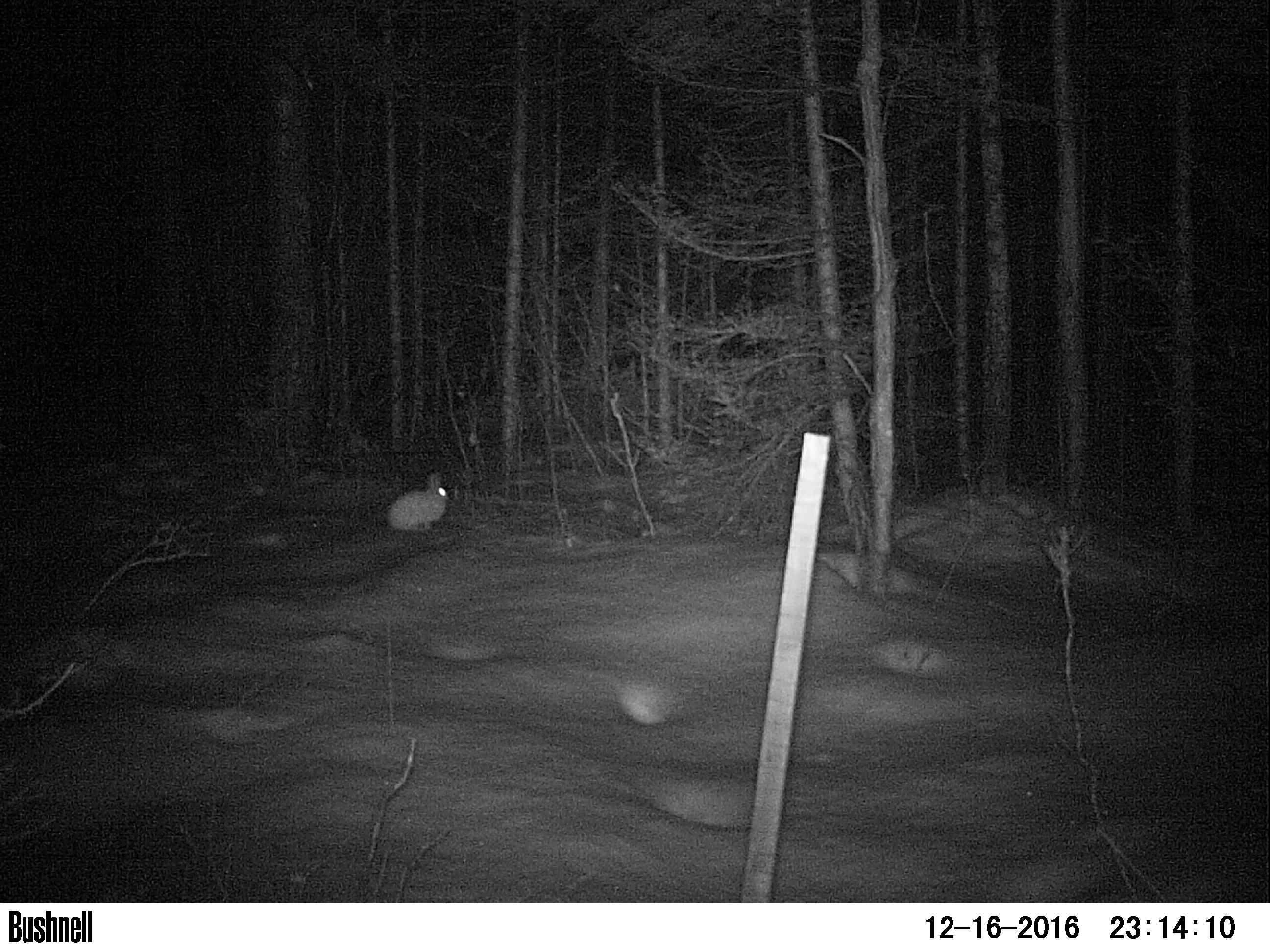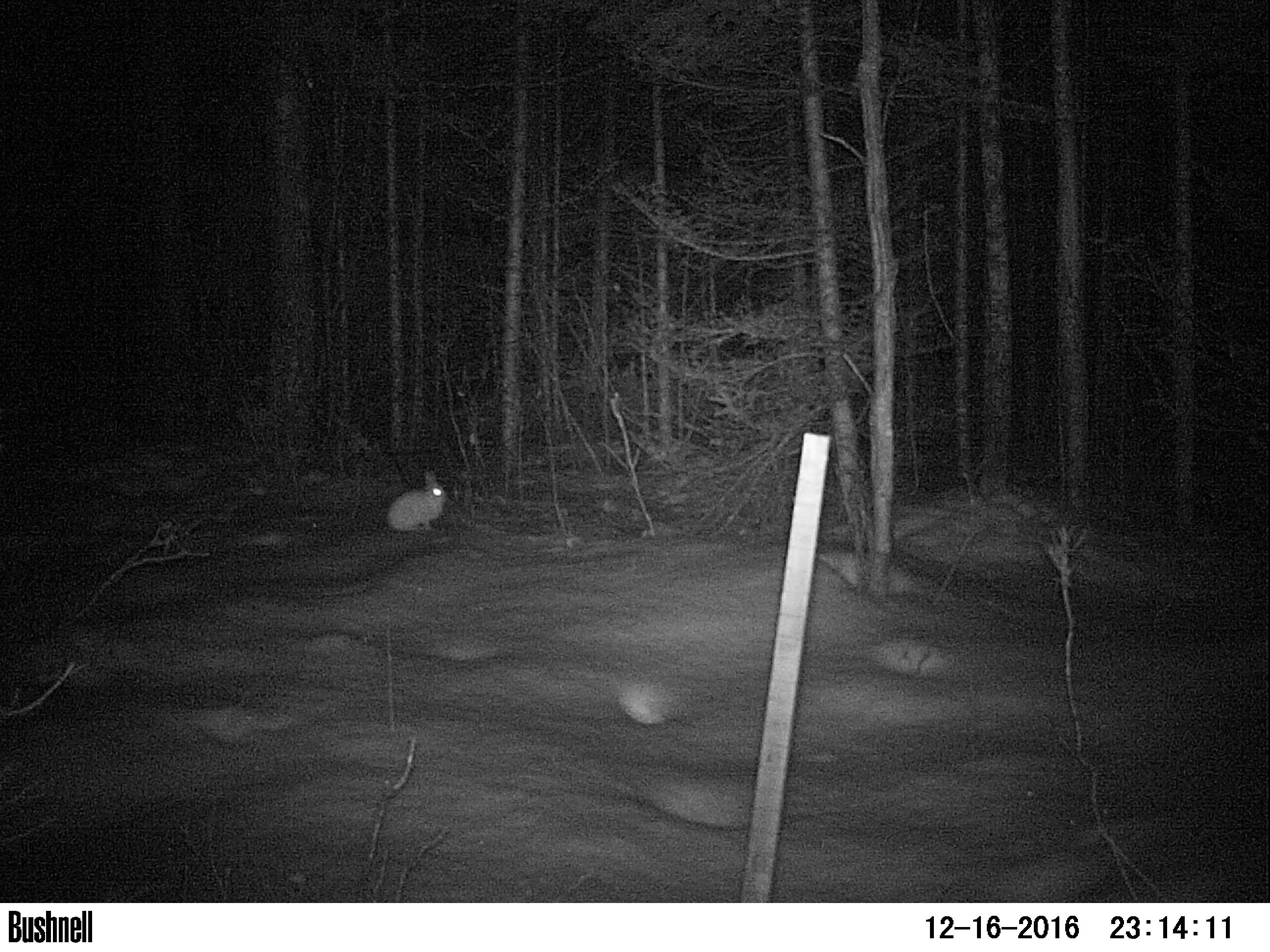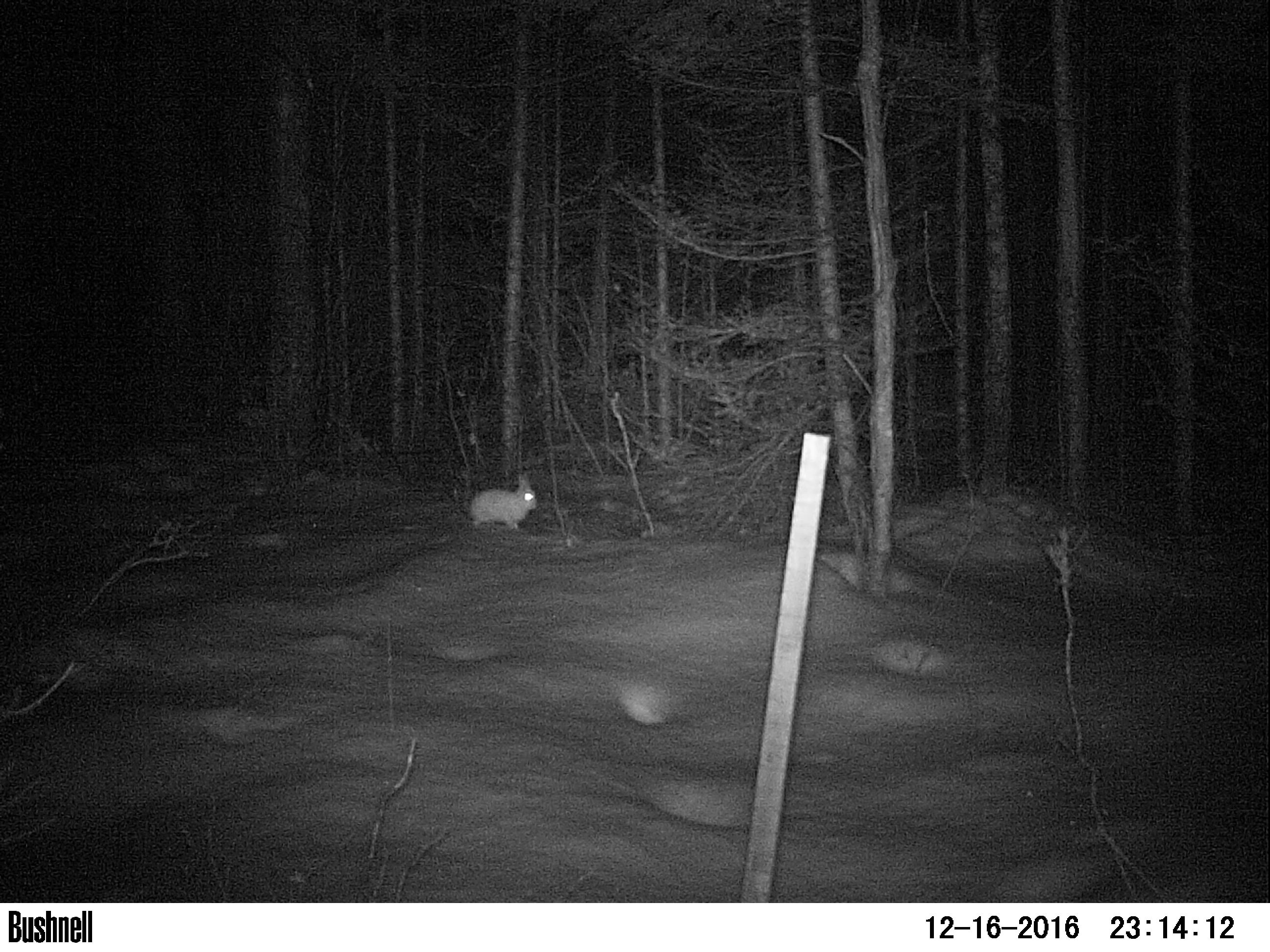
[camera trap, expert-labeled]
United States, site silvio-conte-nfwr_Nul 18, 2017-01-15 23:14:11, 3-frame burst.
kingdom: Animalia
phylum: Chordata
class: Mammalia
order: Lagomorpha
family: Leporidae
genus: Lepus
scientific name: Lepus americanus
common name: snowshoe hare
Snowshoe hare (Lepus americanus).